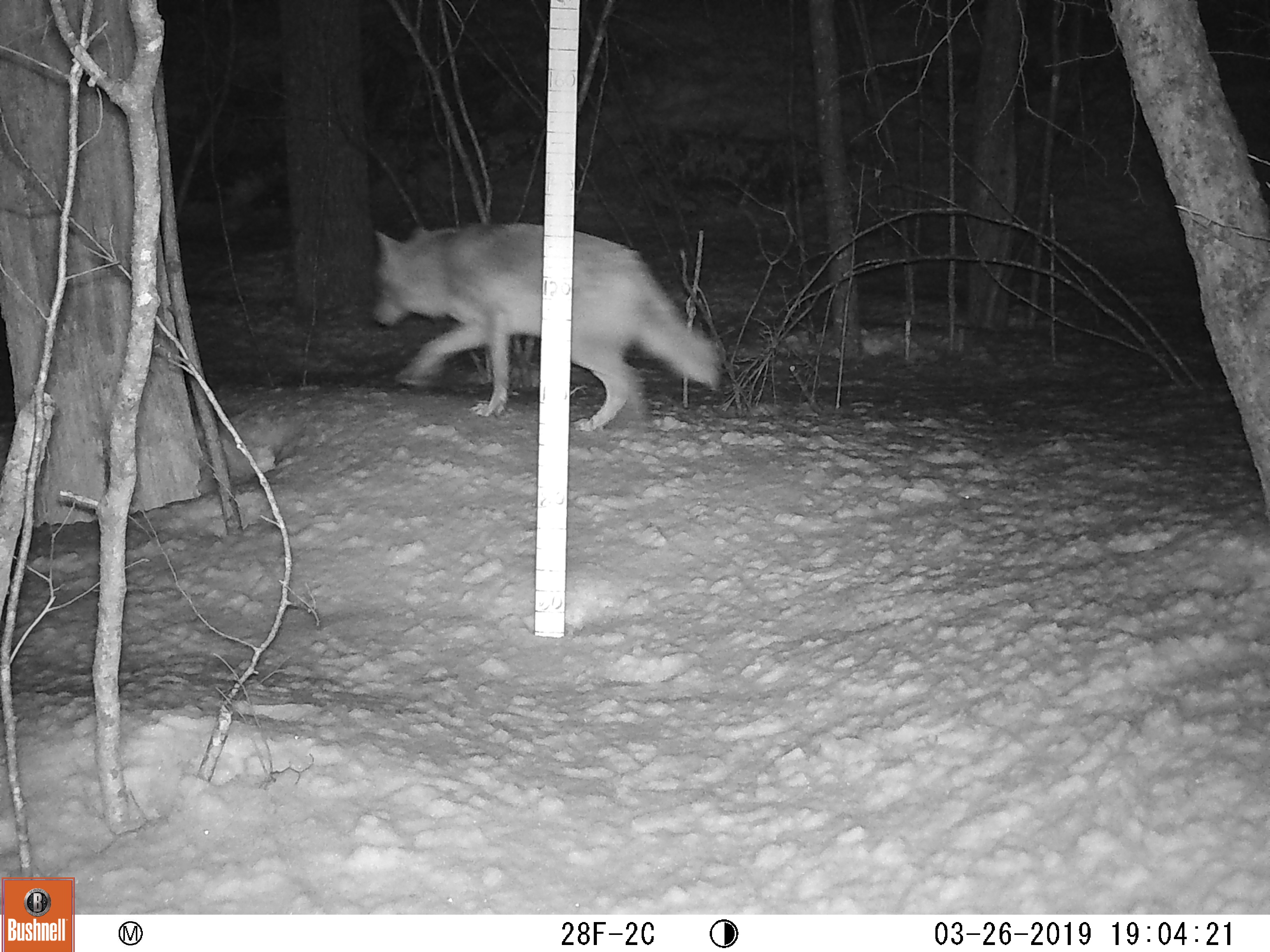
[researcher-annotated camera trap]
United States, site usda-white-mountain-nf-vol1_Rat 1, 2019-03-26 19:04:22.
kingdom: Animalia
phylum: Chordata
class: Mammalia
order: Carnivora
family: Canidae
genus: Canis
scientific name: Canis latrans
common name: coyote